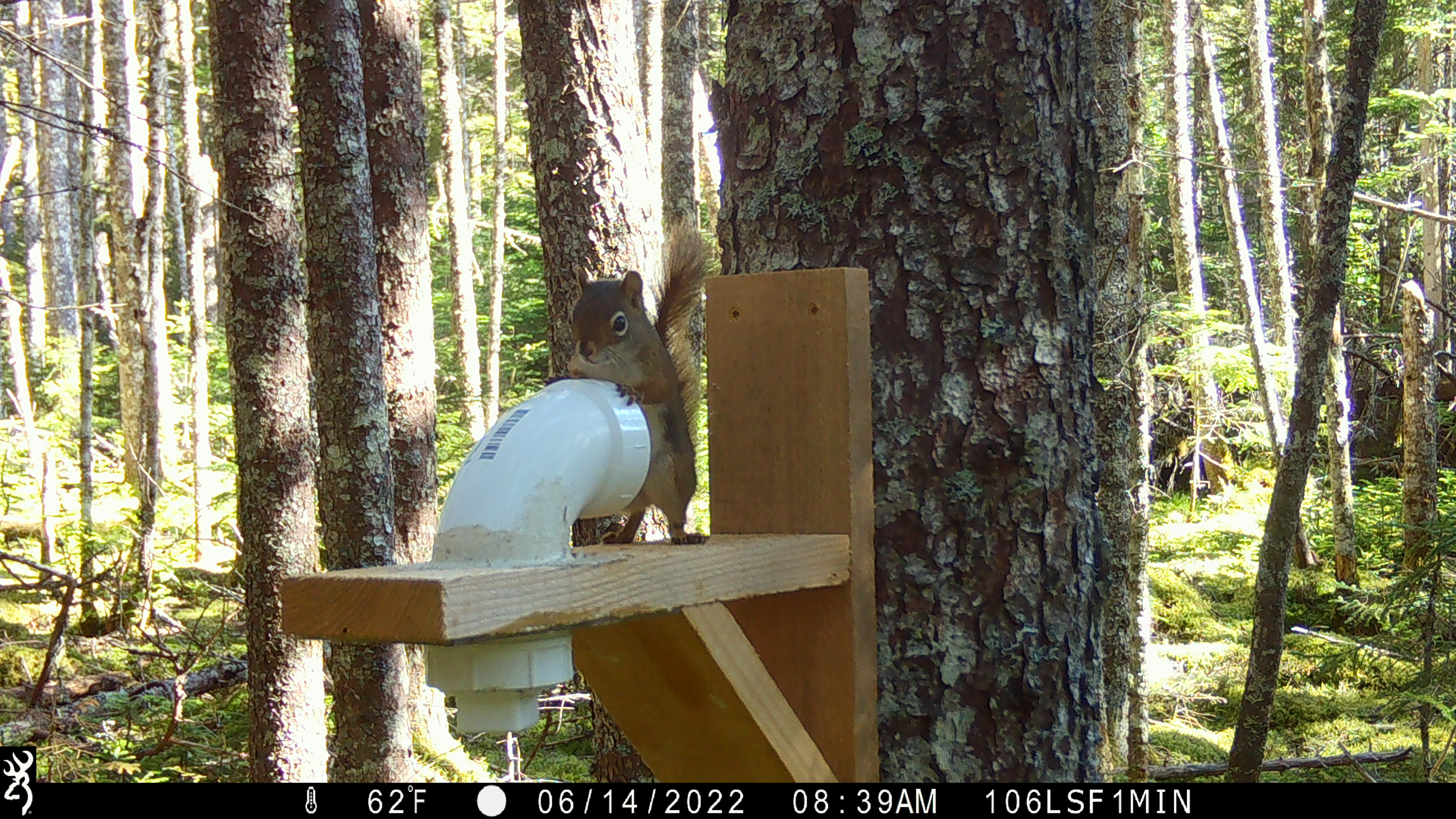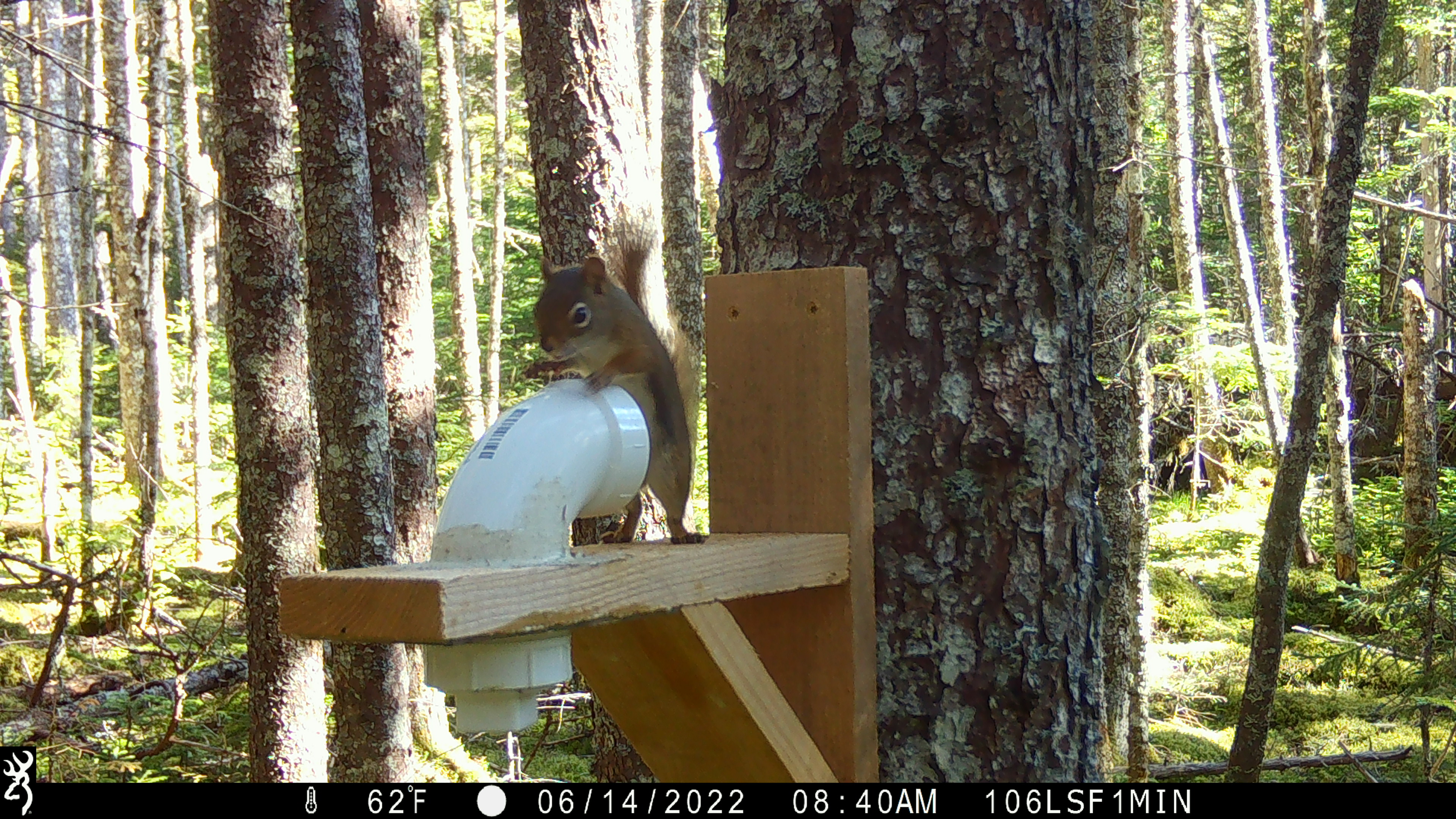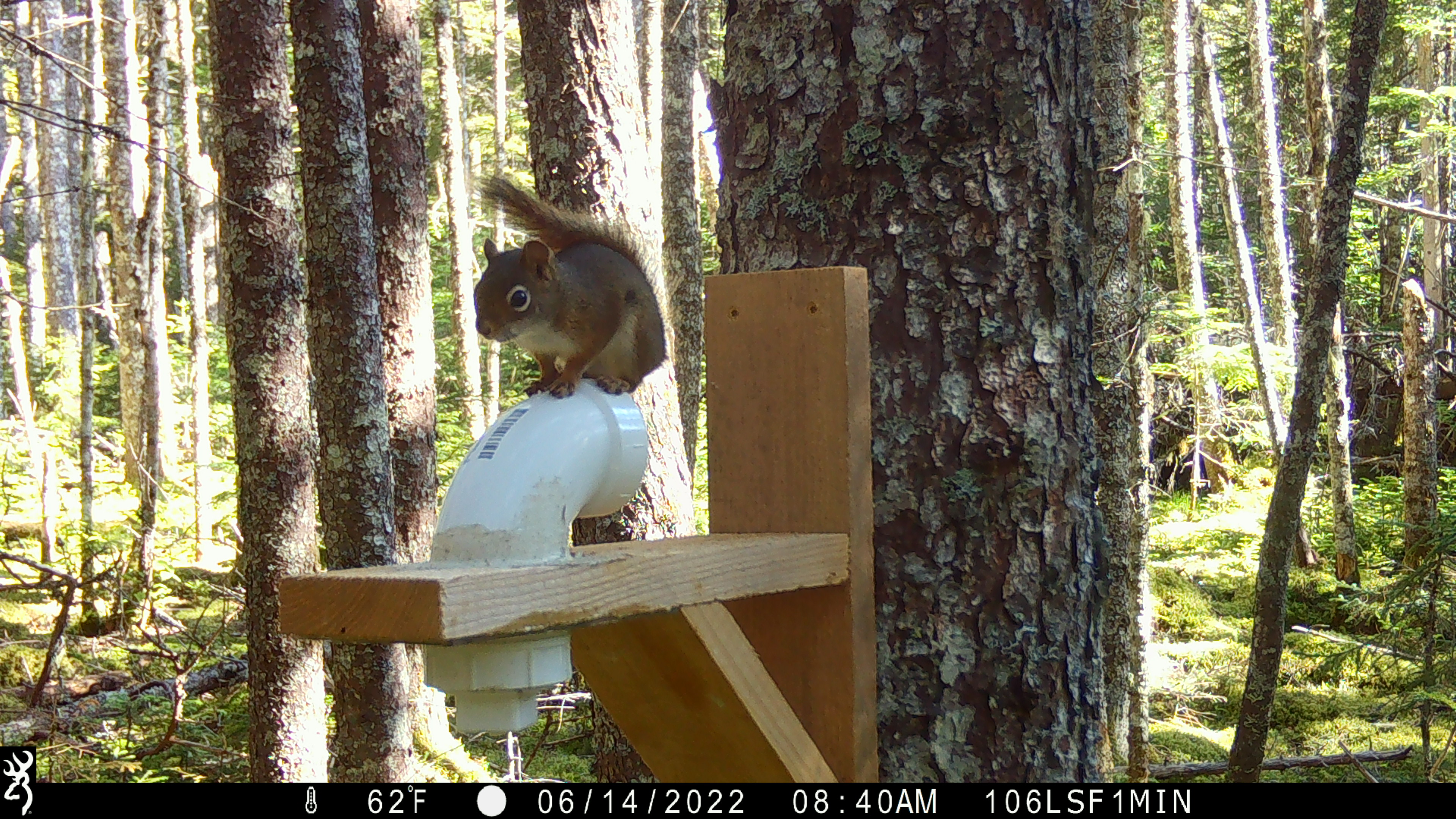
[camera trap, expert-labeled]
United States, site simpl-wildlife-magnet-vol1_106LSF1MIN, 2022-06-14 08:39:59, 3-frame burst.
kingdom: Animalia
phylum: Chordata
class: Mammalia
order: Rodentia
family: Sciuridae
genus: Tamiasciurus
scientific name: Tamiasciurus hudsonicus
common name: red squirrel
Red squirrel (Tamiasciurus hudsonicus).